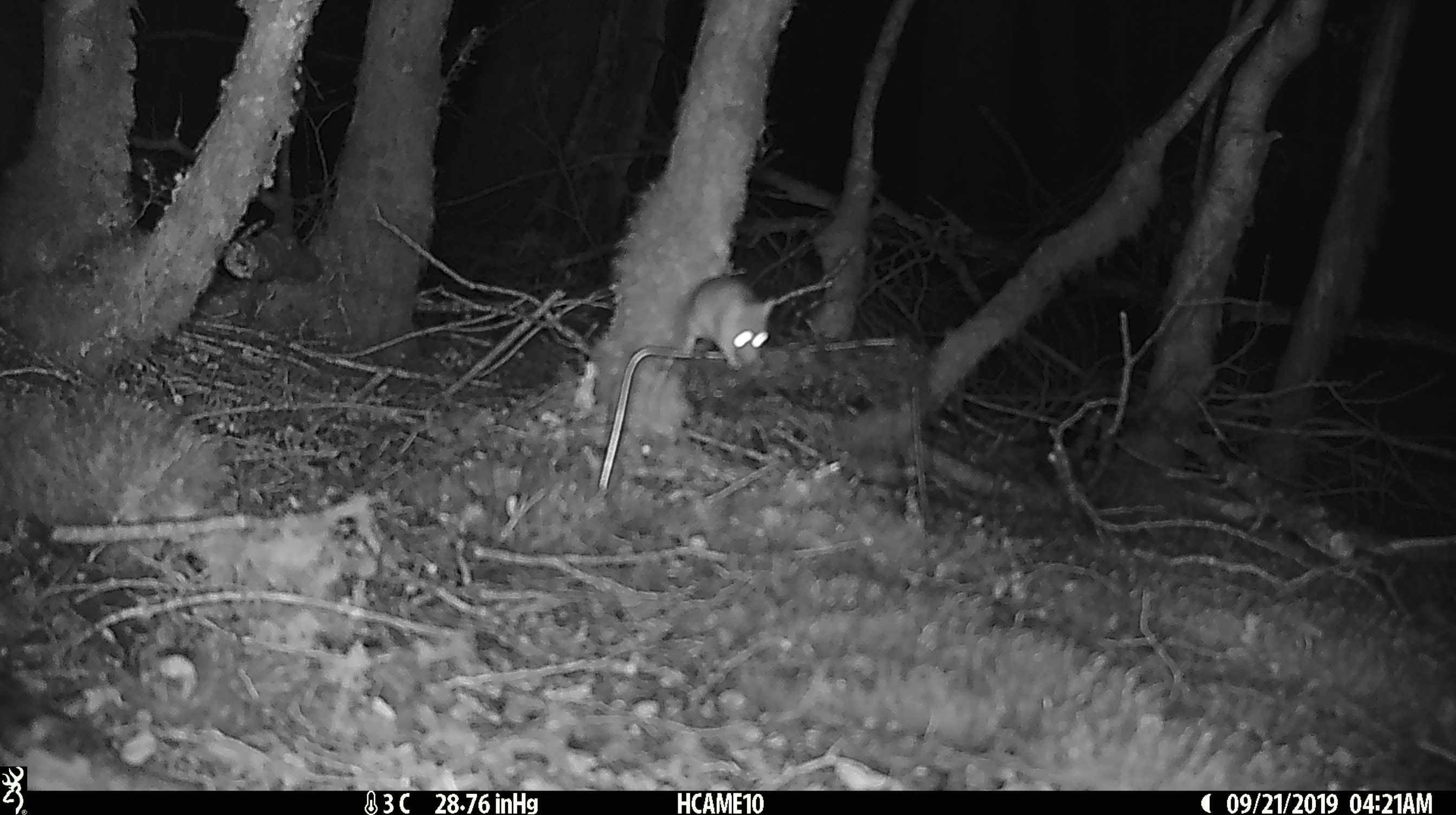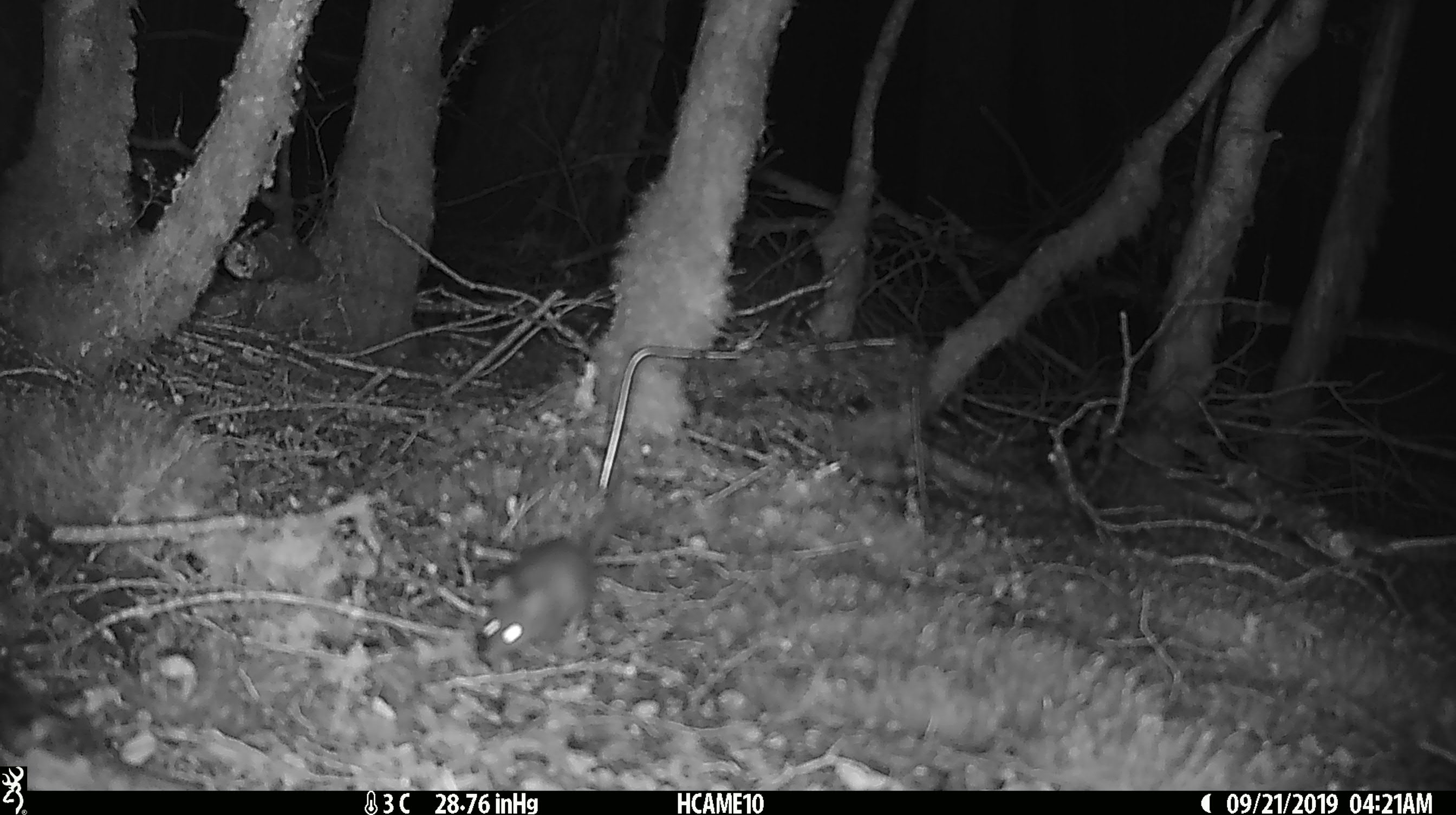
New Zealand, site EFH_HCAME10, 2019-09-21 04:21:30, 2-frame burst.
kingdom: Animalia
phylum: Chordata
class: Mammalia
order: Rodentia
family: Muridae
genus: Mus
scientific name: Mus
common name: mouse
Mouse (Mus).